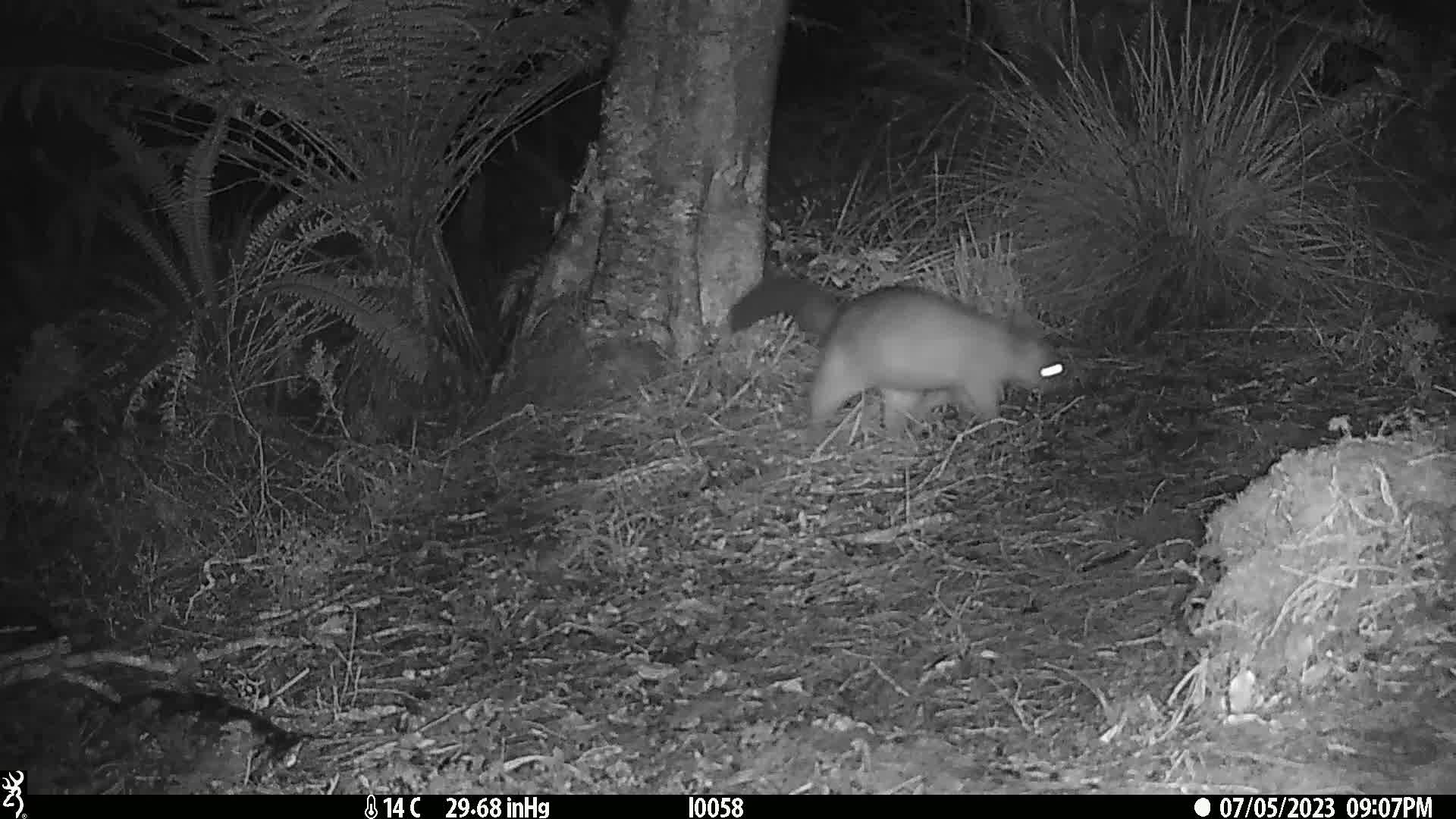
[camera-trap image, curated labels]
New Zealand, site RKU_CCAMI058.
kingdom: Animalia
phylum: Chordata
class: Mammalia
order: Diprotodontia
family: Phalangeridae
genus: Trichosurus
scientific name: Trichosurus vulpecula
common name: common brushtail possum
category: possum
Possum (common brushtail possum) (Trichosurus vulpecula).